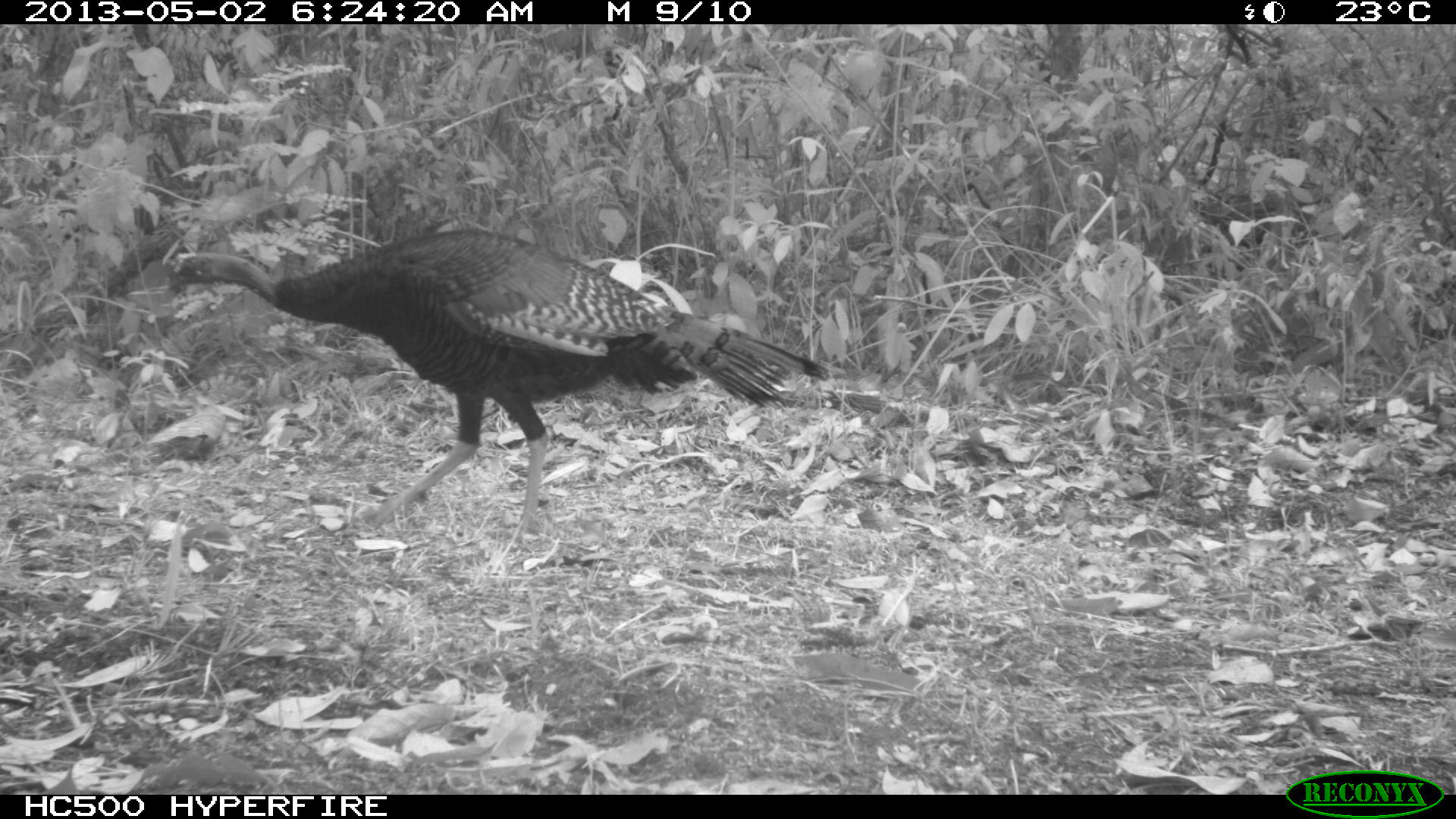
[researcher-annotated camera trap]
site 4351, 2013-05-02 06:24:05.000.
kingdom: Animalia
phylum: Chordata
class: Aves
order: Galliformes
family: Phasianidae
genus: Meleagris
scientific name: Meleagris ocellata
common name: ocellated turkey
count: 1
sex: female